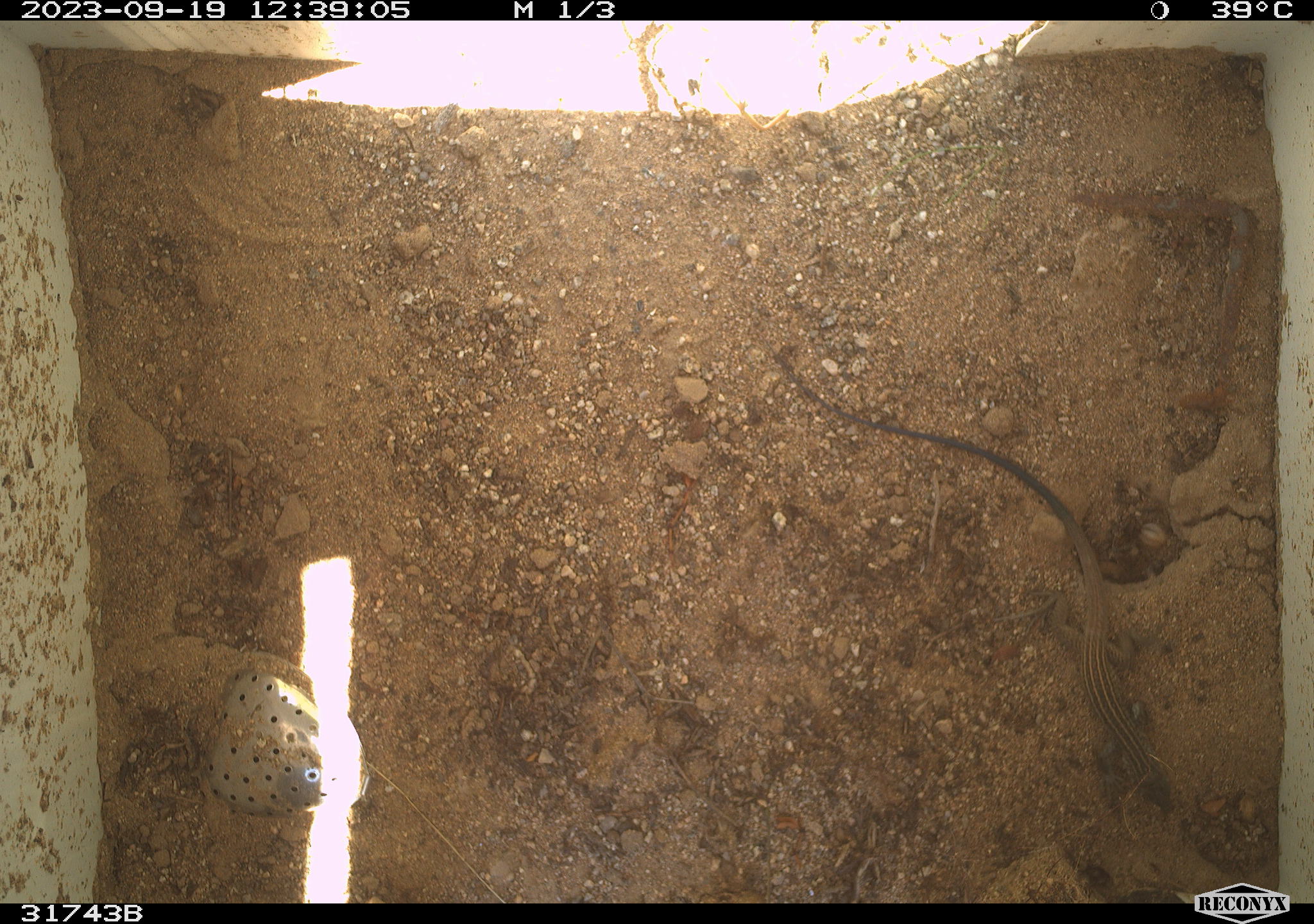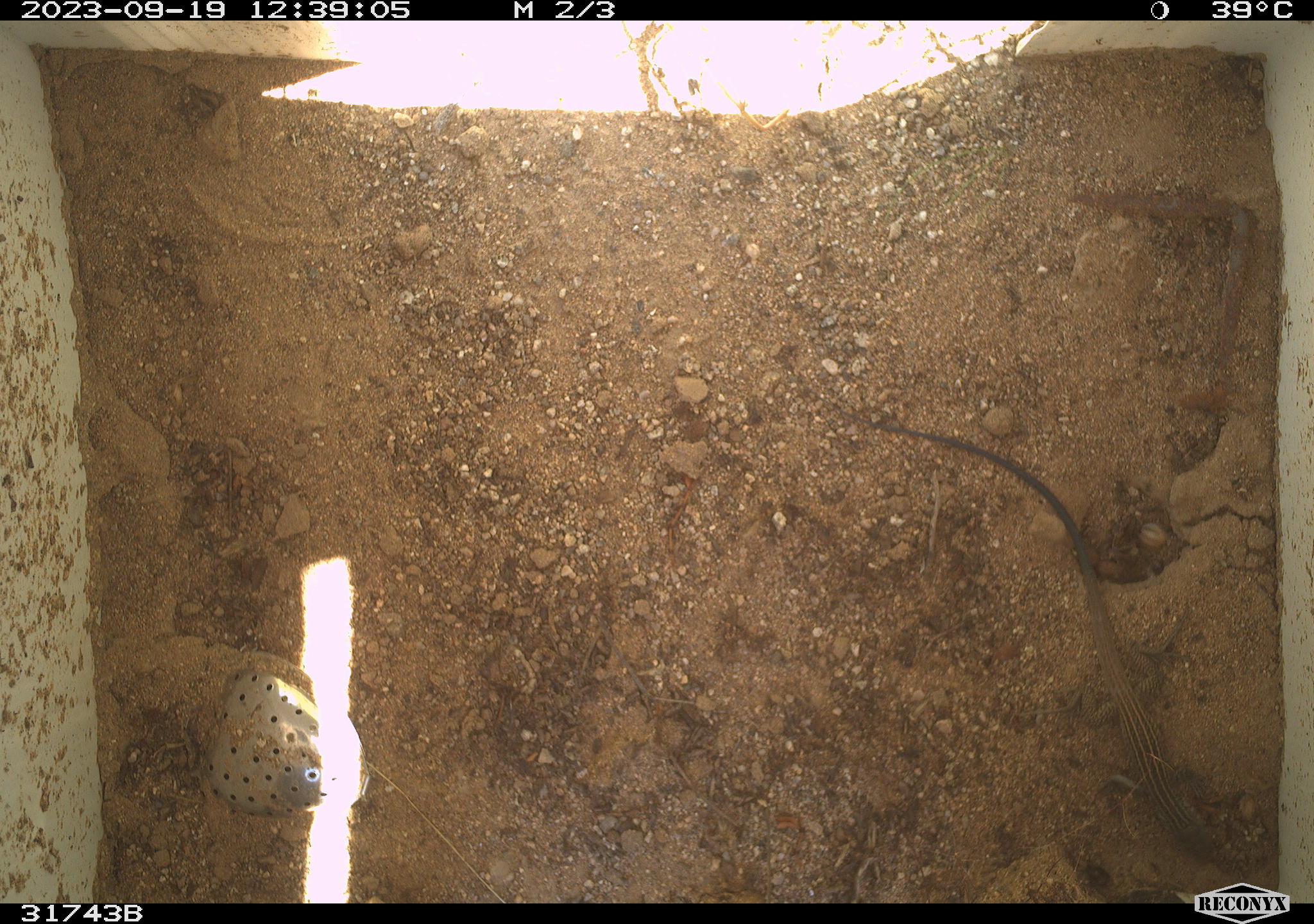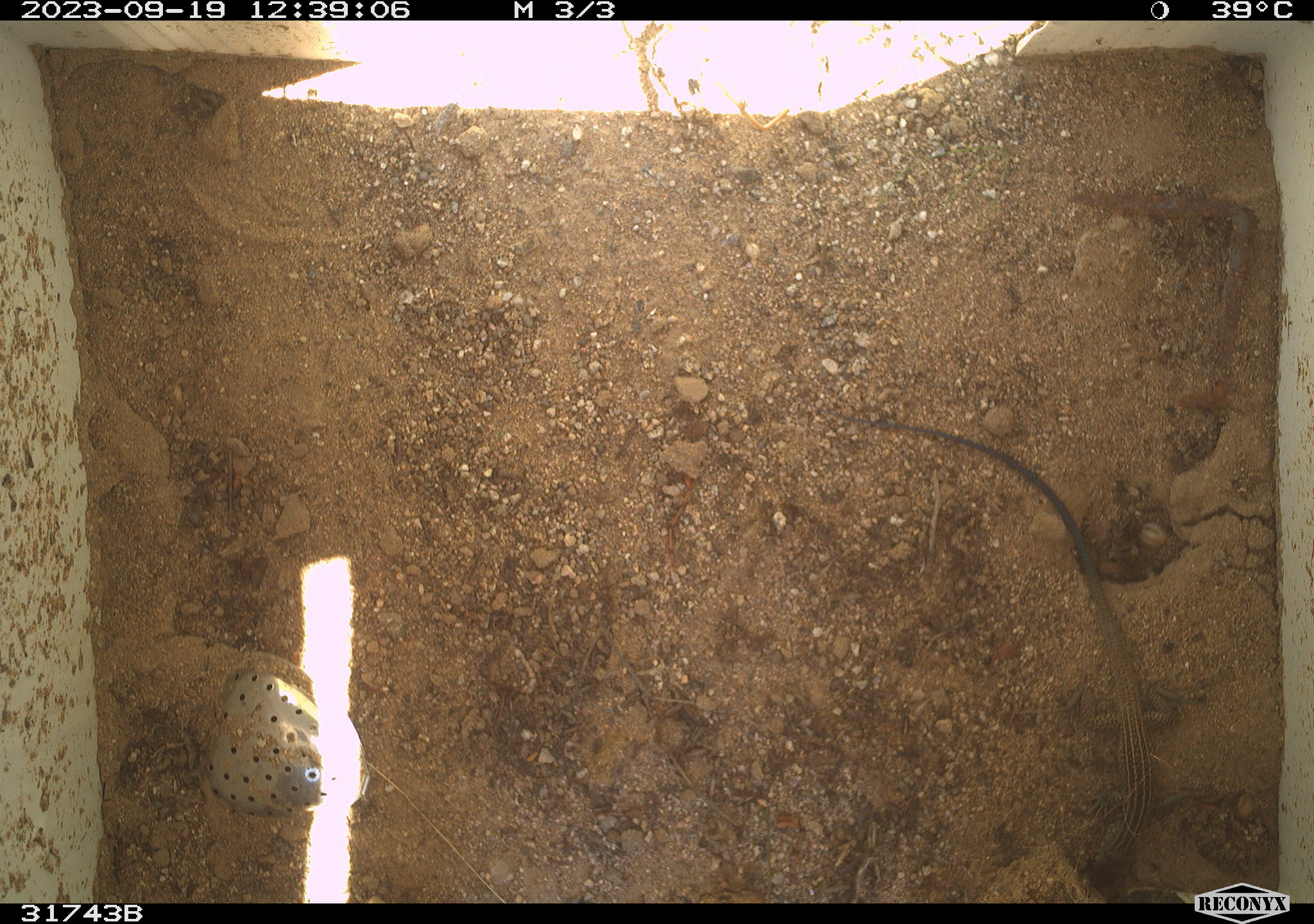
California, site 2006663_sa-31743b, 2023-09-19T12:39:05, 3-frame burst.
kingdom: Animalia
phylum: Chordata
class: Reptilia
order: Squamata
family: Teiidae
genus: Aspidoscelis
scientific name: Aspidoscelis tigris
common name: western whiptail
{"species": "western whiptail (Aspidoscelis tigris)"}